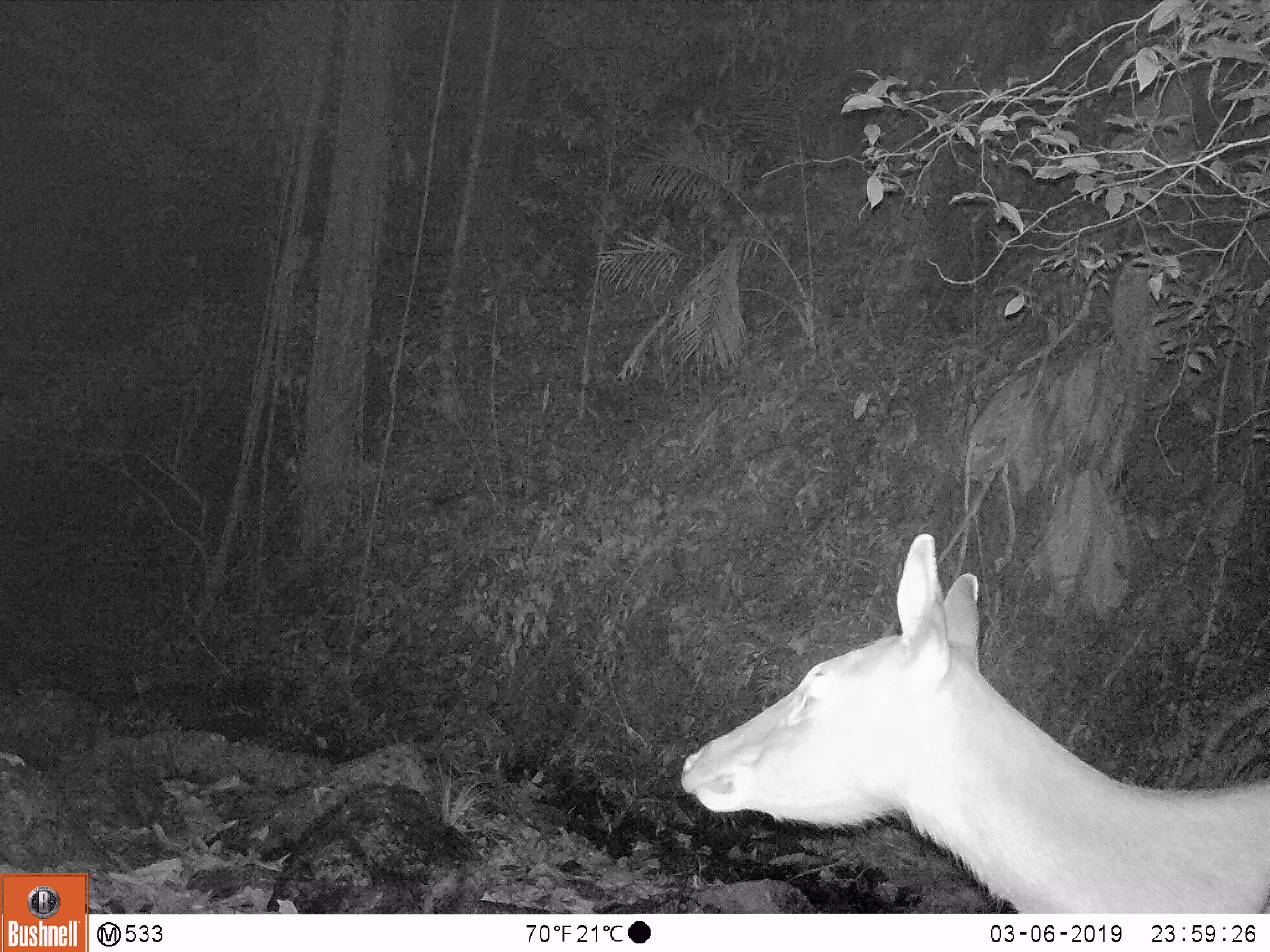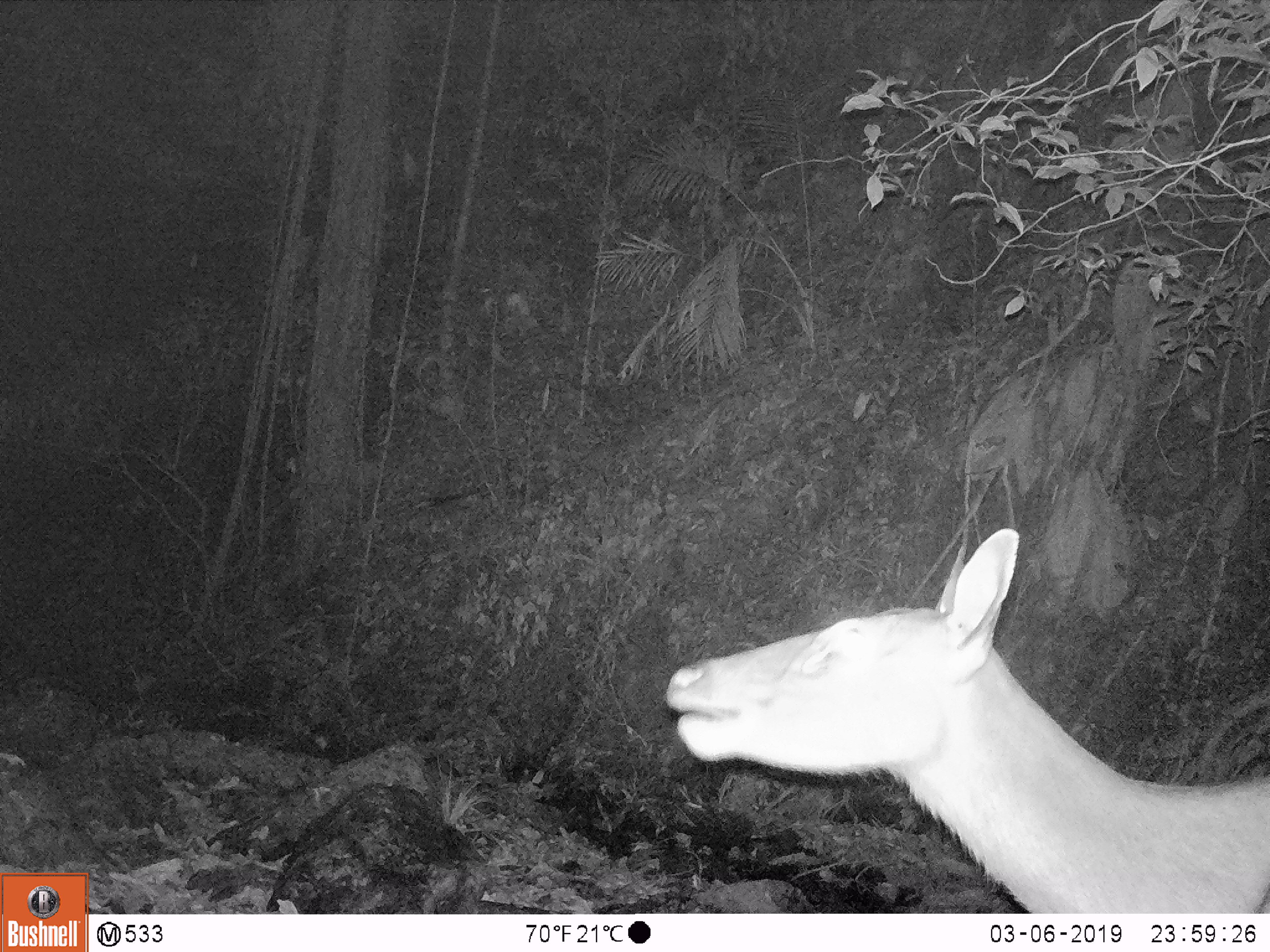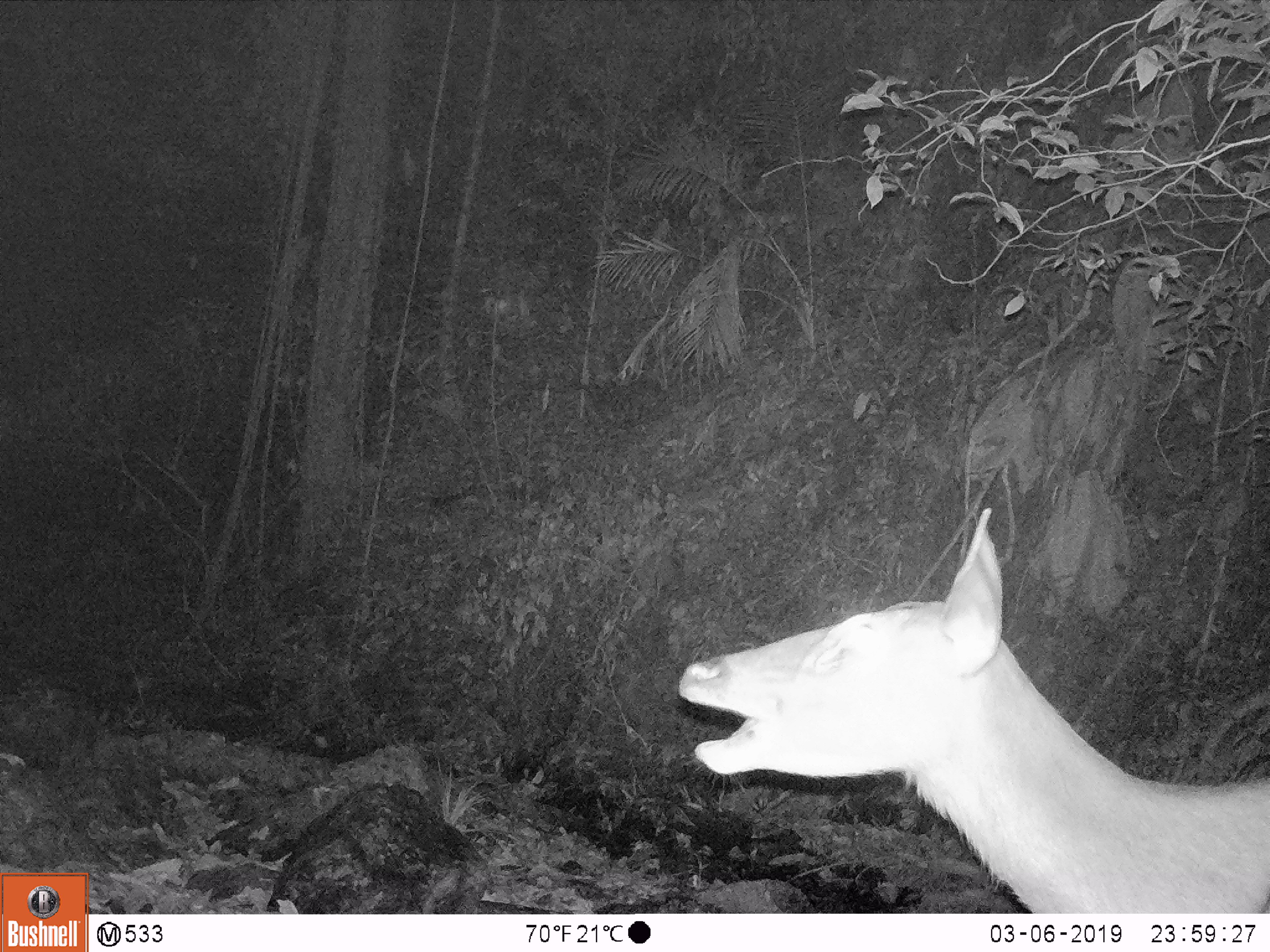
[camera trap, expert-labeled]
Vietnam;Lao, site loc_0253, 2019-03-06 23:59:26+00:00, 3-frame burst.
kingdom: Animalia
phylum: Chordata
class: Mammalia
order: Artiodactyla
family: Cervidae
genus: Rusa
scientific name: Rusa unicolor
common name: sambar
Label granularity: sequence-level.